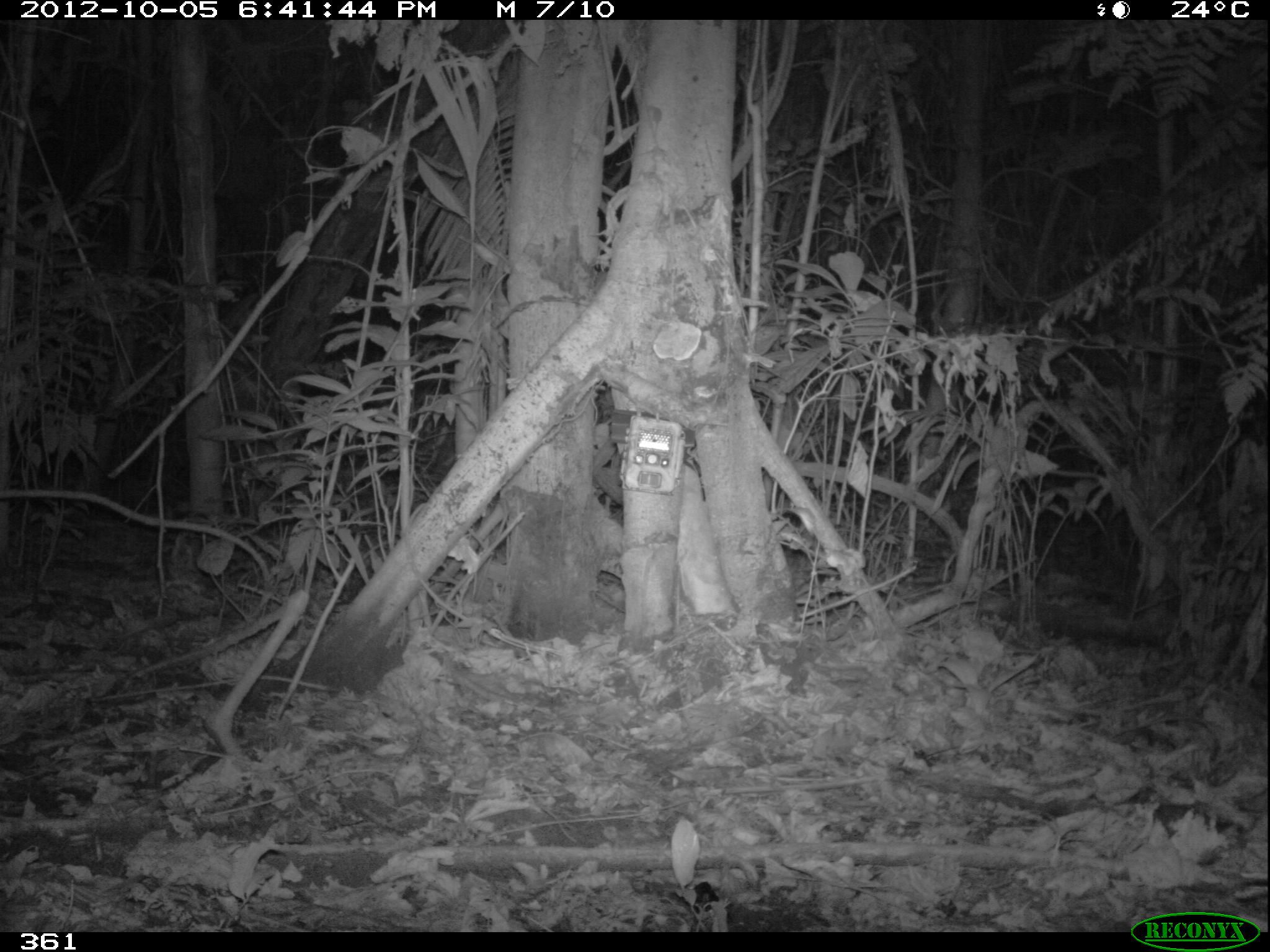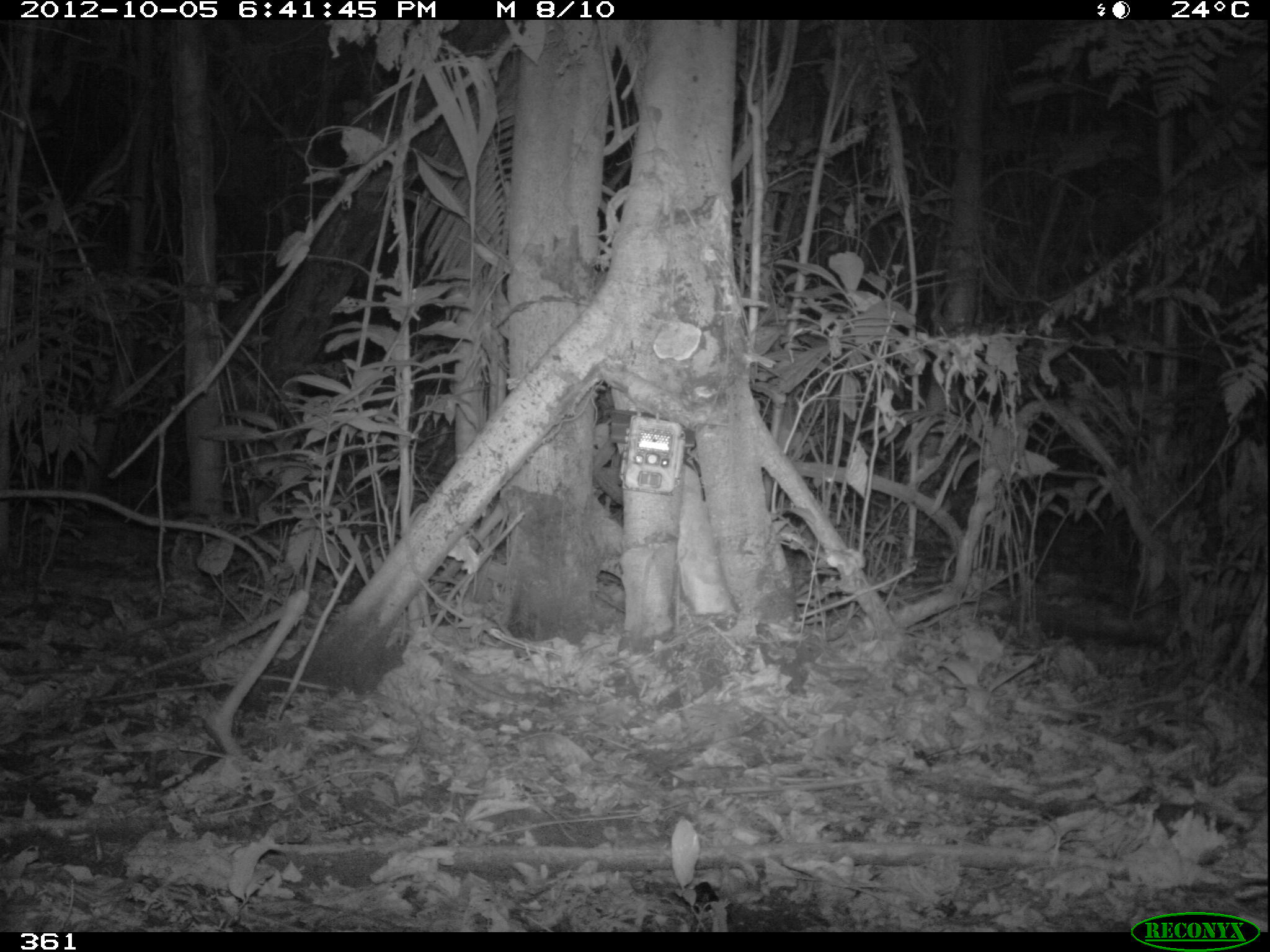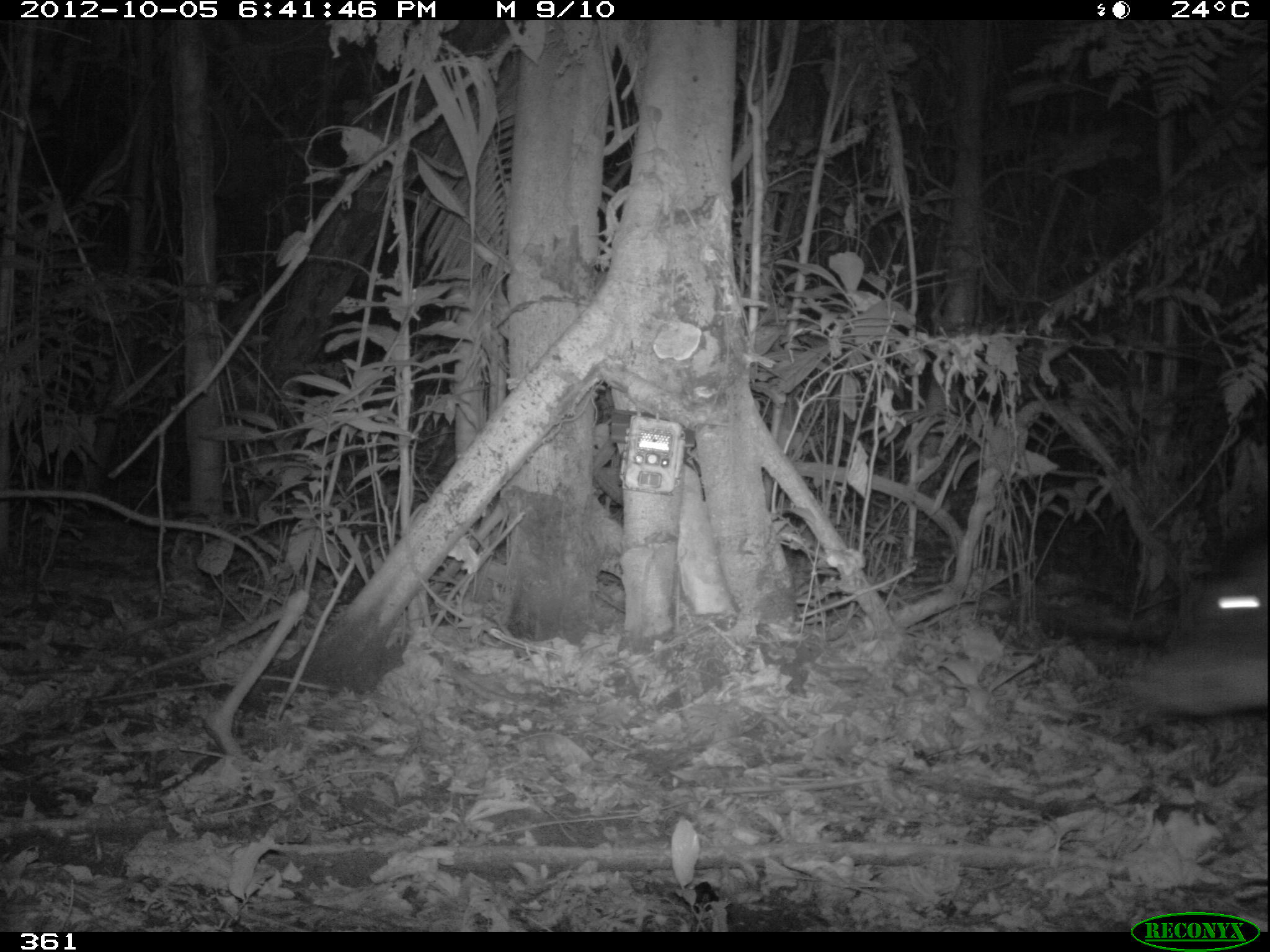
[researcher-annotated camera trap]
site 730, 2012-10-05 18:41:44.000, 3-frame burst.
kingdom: Animalia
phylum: Chordata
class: Mammalia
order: Artiodactyla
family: Tayassuidae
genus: Tayassu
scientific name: Tayassu pecari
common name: white-lipped peccary